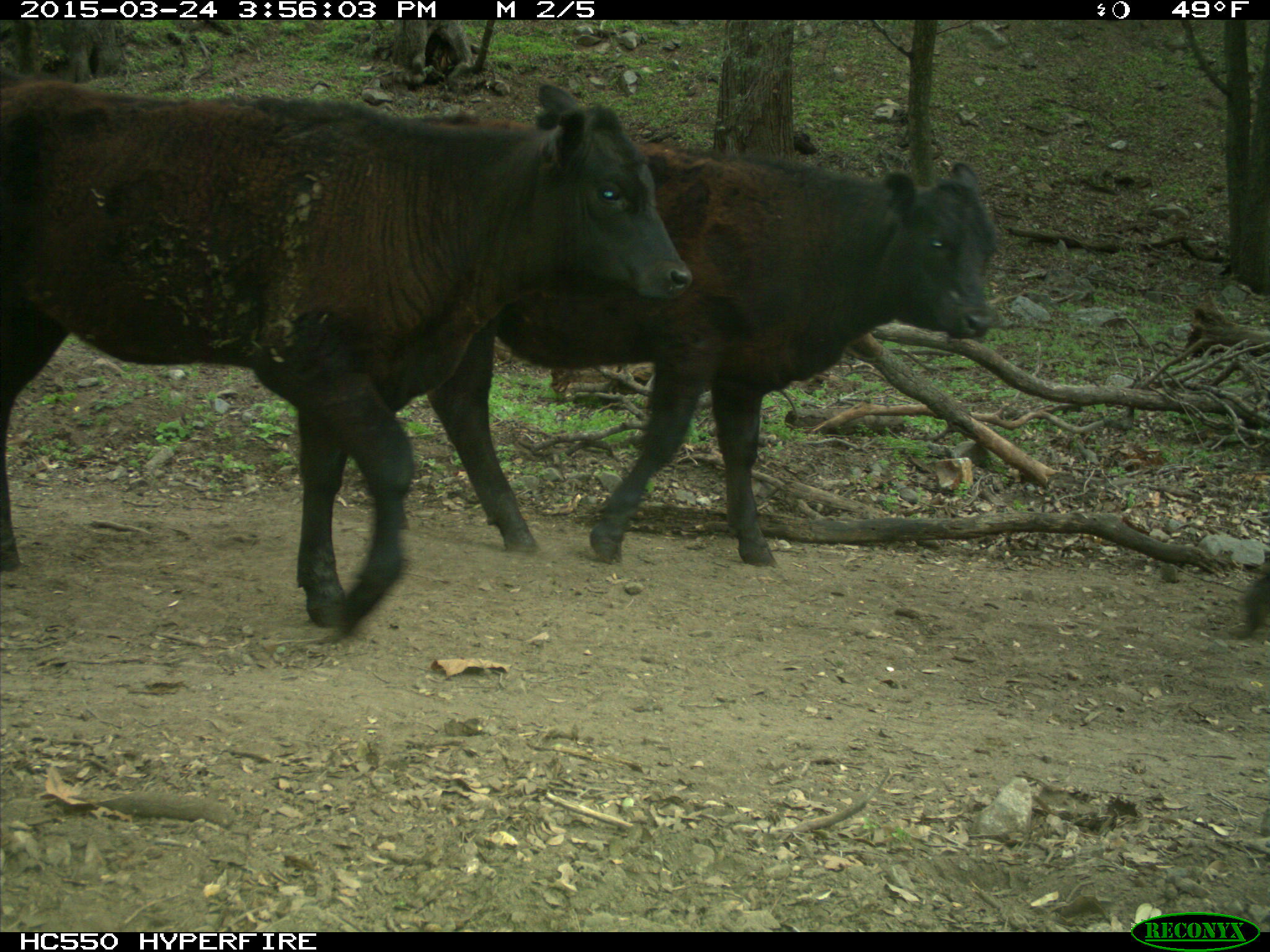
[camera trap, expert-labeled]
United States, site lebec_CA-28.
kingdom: Animalia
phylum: Chordata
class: Mammalia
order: Artiodactyla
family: Bovidae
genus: Bos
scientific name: Bos taurus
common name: domestic cow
Bos taurus (domestic cow).